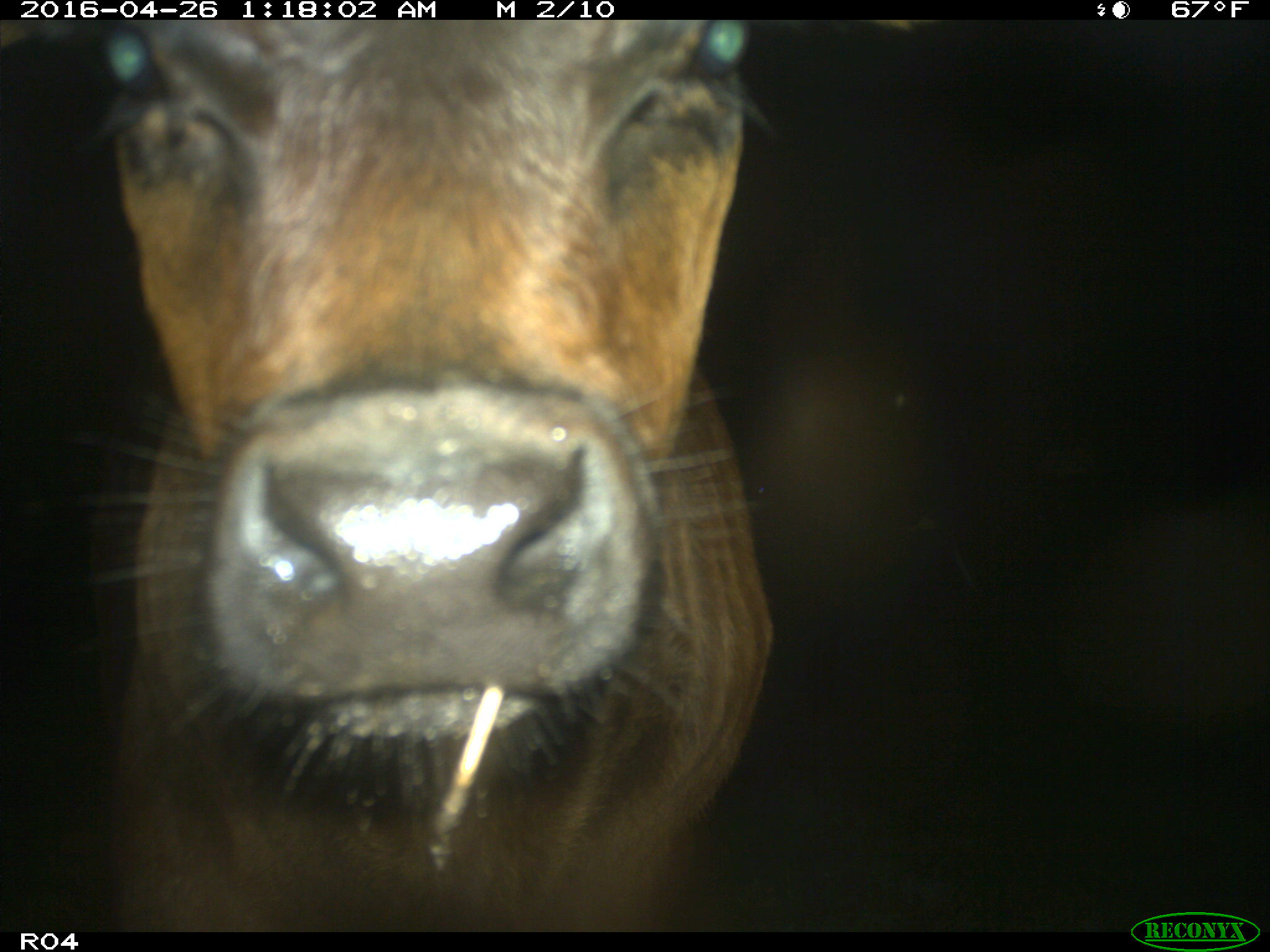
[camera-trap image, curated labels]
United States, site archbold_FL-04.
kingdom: Animalia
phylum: Chordata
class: Mammalia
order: Artiodactyla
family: Bovidae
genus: Bos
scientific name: Bos taurus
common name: domestic cow